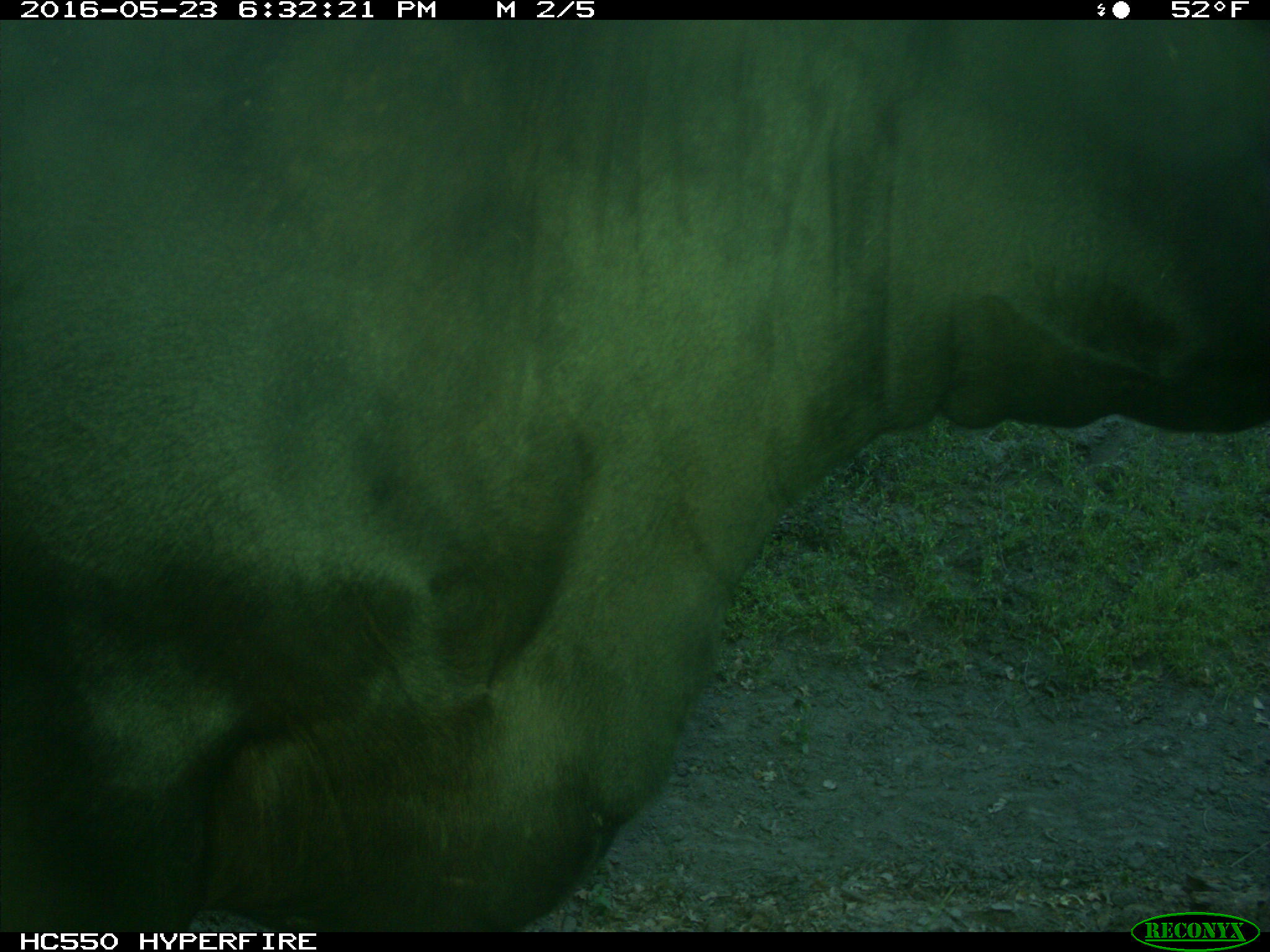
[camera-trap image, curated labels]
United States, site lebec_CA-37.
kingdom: Animalia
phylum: Chordata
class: Mammalia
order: Artiodactyla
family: Bovidae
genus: Bos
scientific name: Bos taurus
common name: domestic cow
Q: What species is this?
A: Bos taurus (domestic cow).